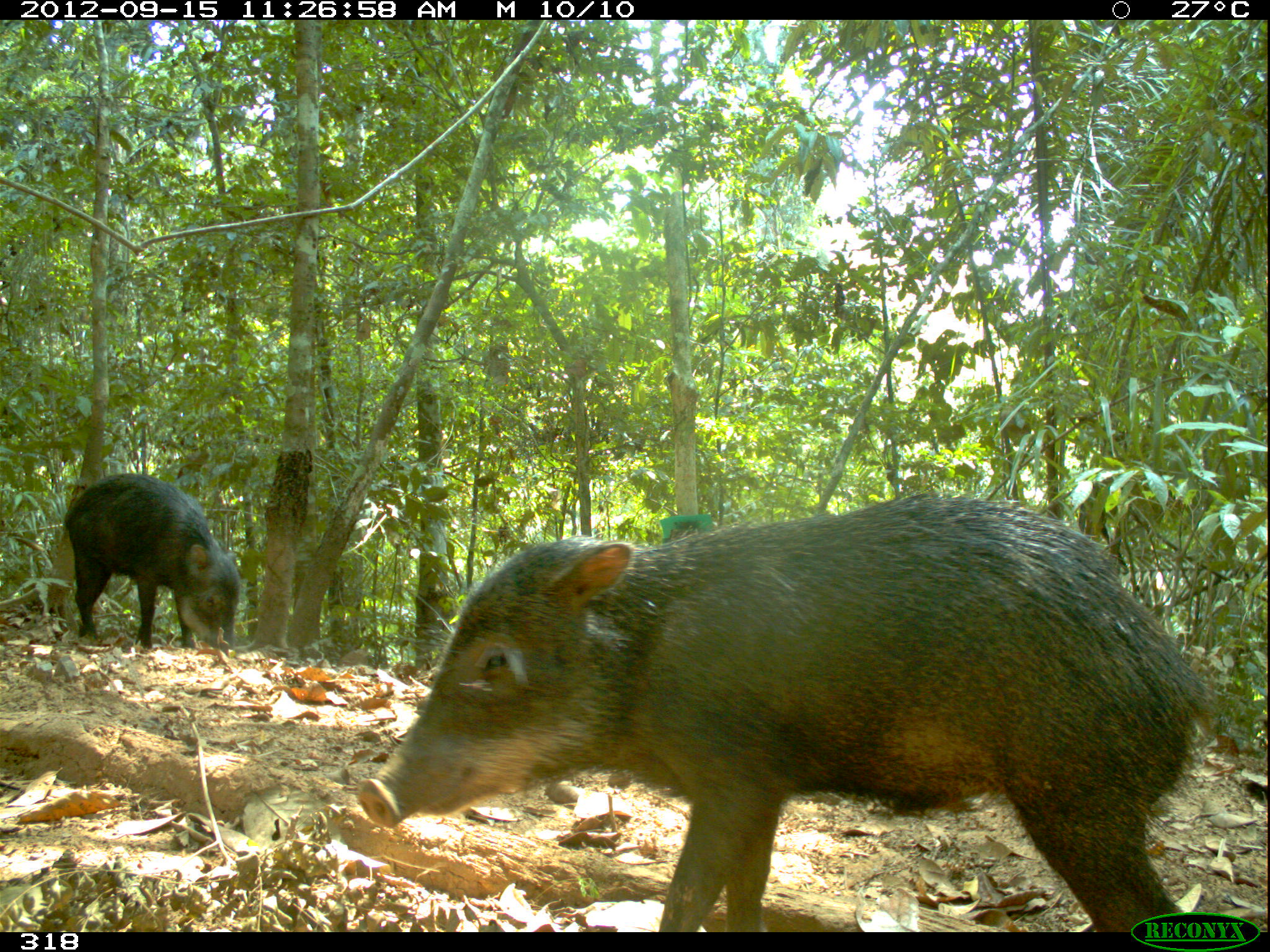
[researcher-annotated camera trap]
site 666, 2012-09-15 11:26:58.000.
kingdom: Animalia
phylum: Chordata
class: Mammalia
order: Artiodactyla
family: Tayassuidae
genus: Tayassu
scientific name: Tayassu pecari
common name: white-lipped peccary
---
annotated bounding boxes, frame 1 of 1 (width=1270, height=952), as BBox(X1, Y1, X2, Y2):
tayassu pecari: BBox(353, 490, 1216, 932); BBox(63, 472, 241, 655)